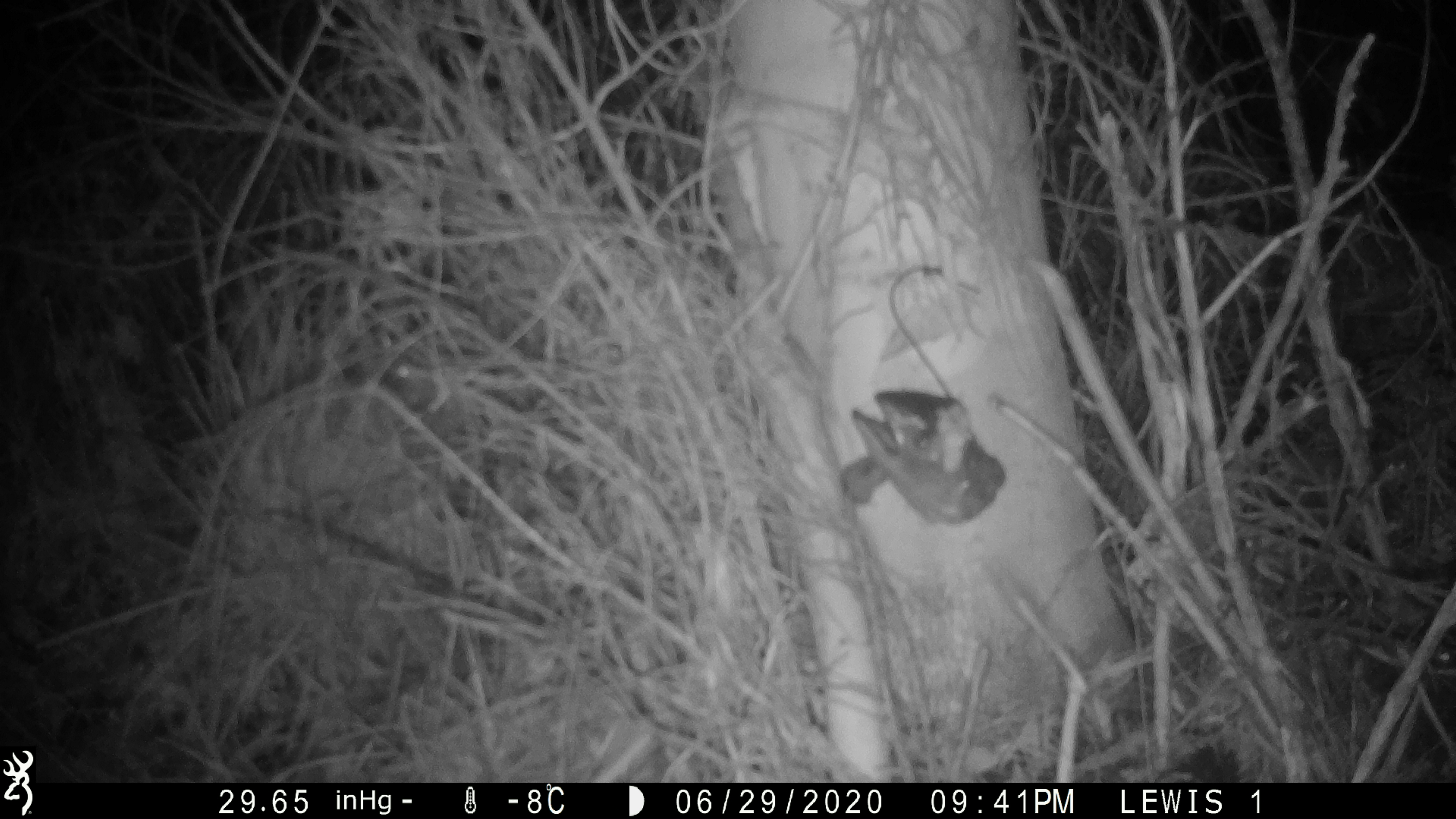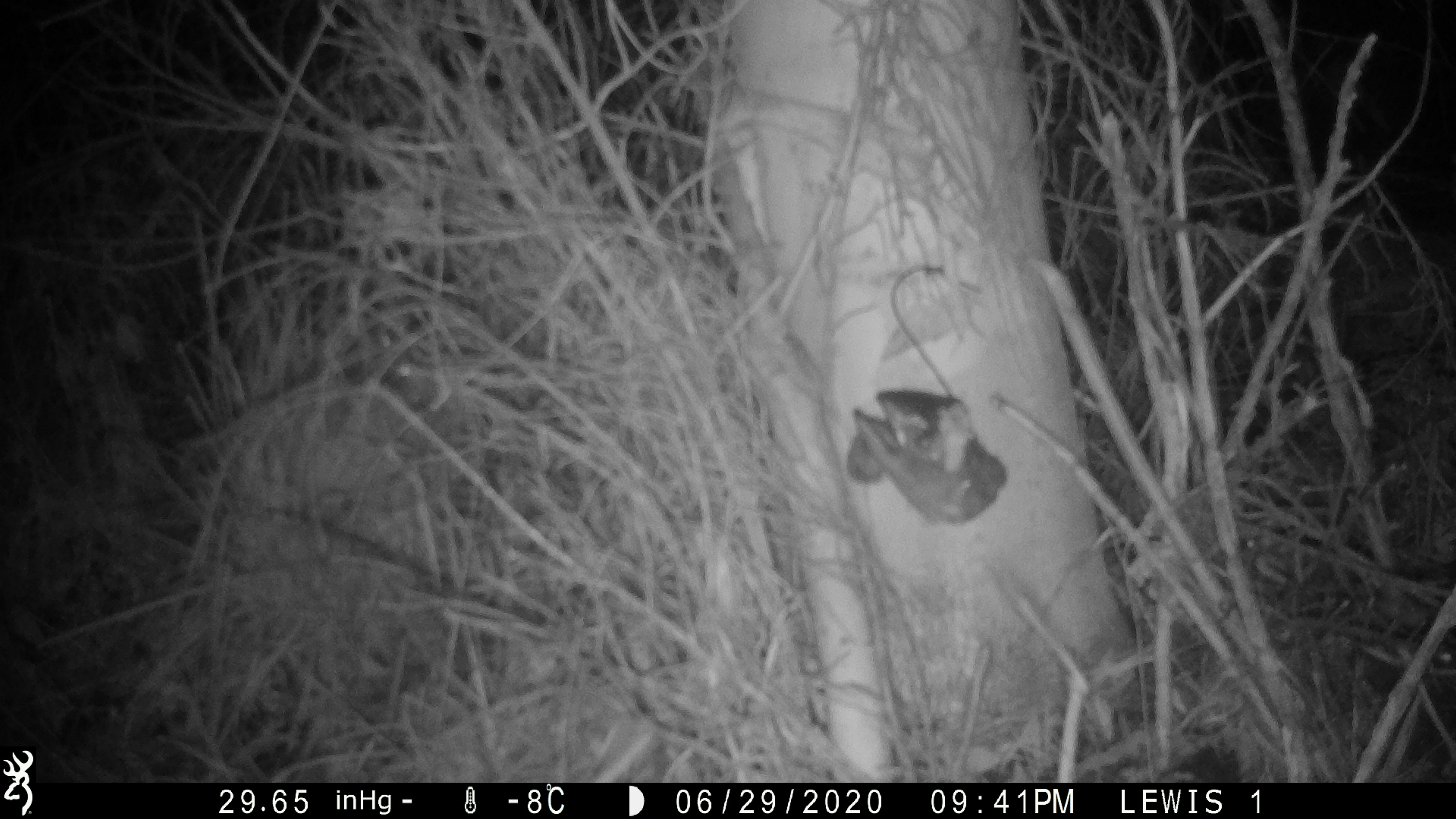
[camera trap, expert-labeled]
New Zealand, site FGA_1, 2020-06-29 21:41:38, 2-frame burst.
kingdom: Animalia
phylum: Chordata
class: Mammalia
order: Rodentia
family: Muridae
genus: Mus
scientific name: Mus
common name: mouse